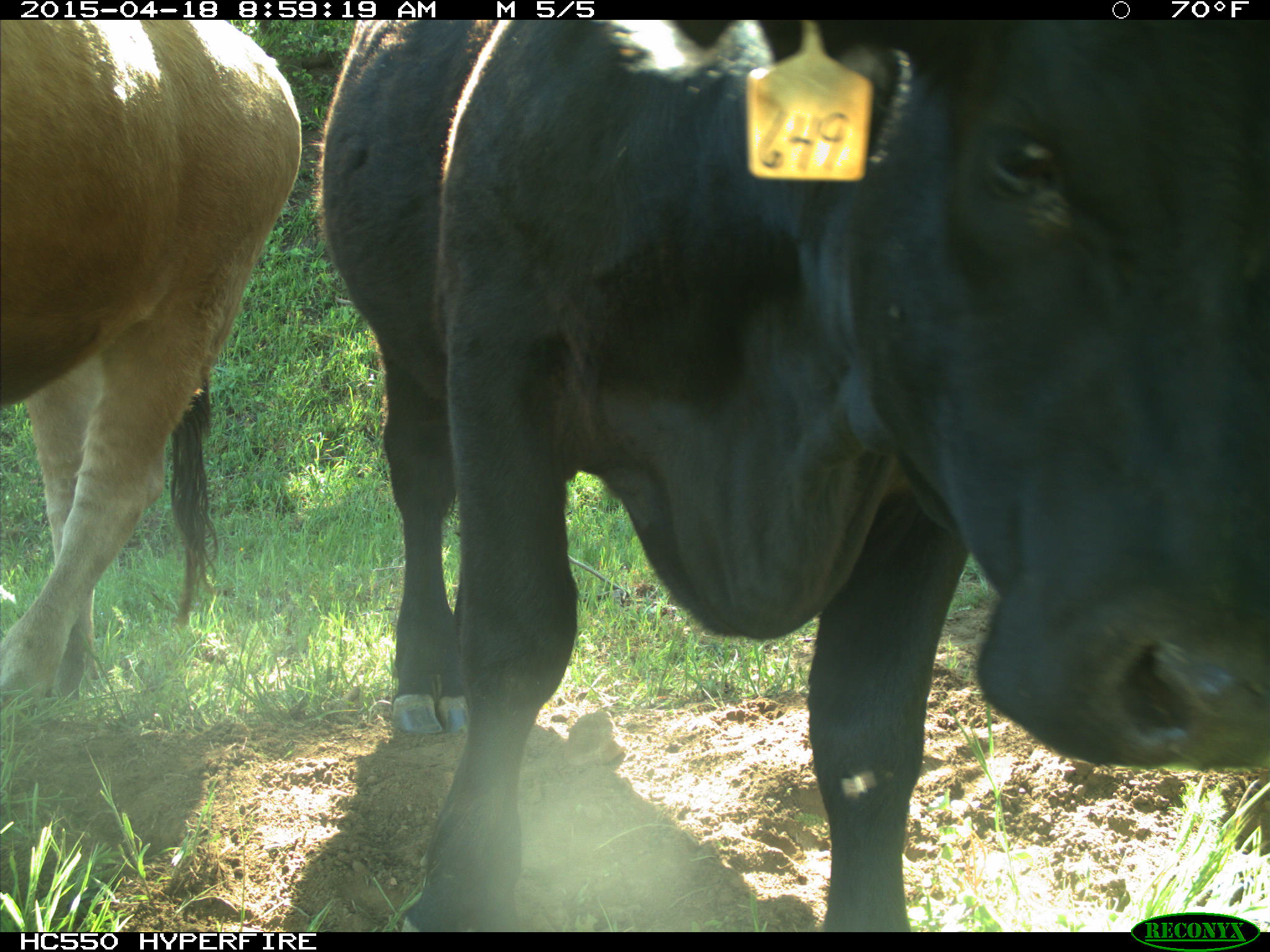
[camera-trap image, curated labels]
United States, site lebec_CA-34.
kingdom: Animalia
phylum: Chordata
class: Mammalia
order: Artiodactyla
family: Bovidae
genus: Bos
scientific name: Bos taurus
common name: domestic cow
Bos taurus (domestic cow).